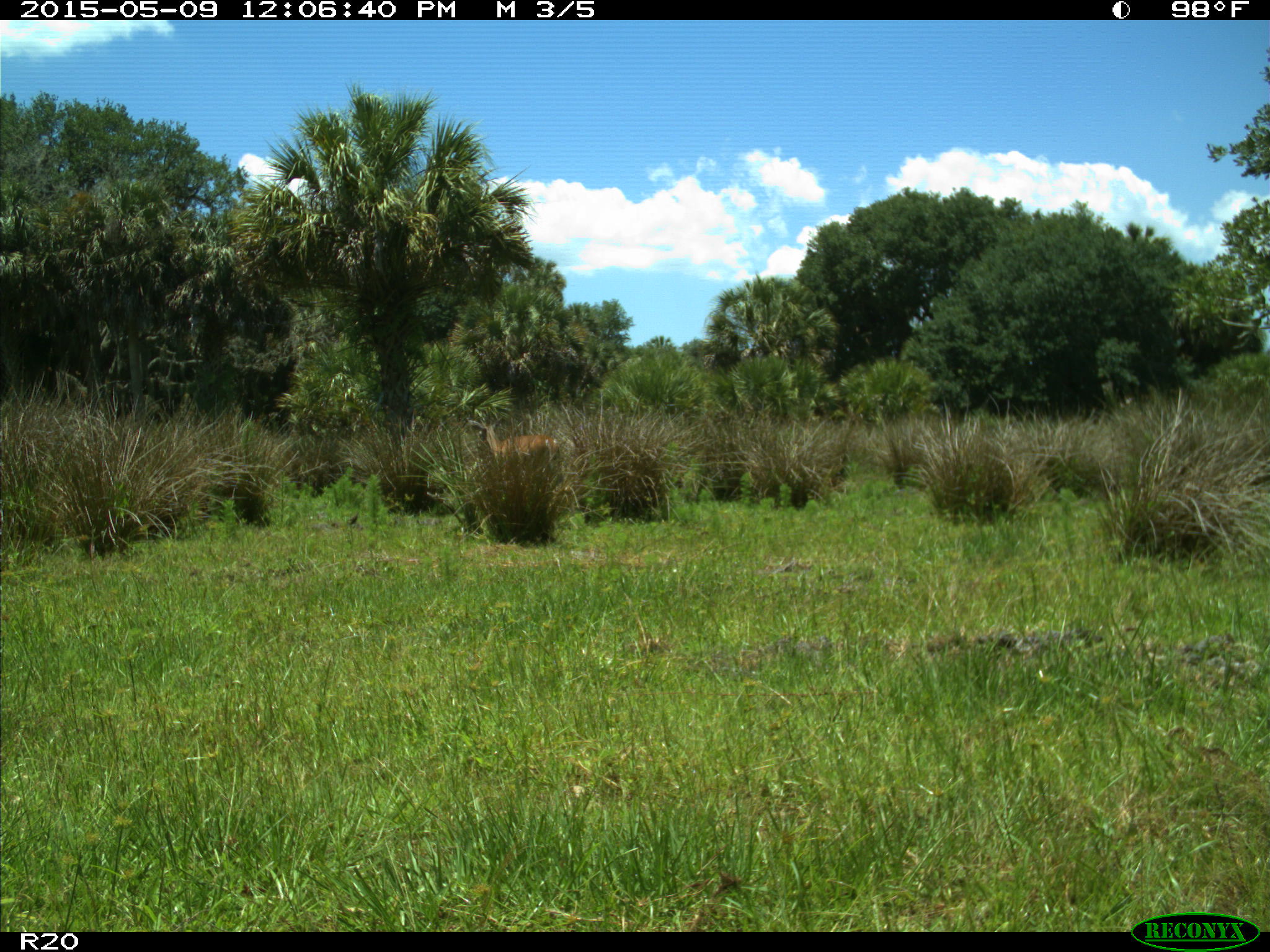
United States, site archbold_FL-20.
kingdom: Animalia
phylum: Chordata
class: Mammalia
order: Artiodactyla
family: Cervidae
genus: Odocoileus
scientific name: Odocoileus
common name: deer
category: unidentified deer